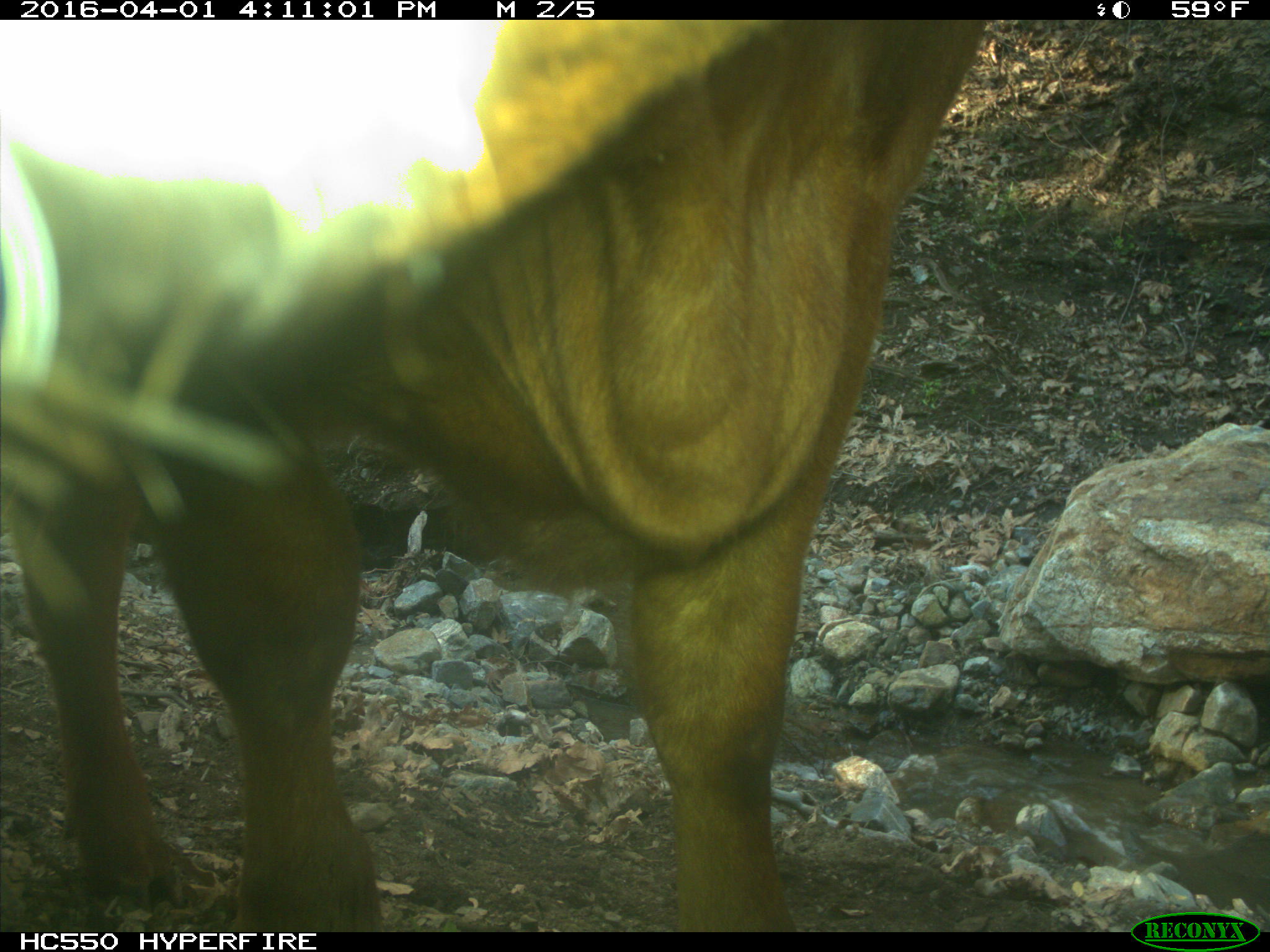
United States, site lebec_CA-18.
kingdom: Animalia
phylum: Chordata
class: Mammalia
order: Artiodactyla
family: Bovidae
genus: Bos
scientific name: Bos taurus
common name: domestic cow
Bos taurus (domestic cow).